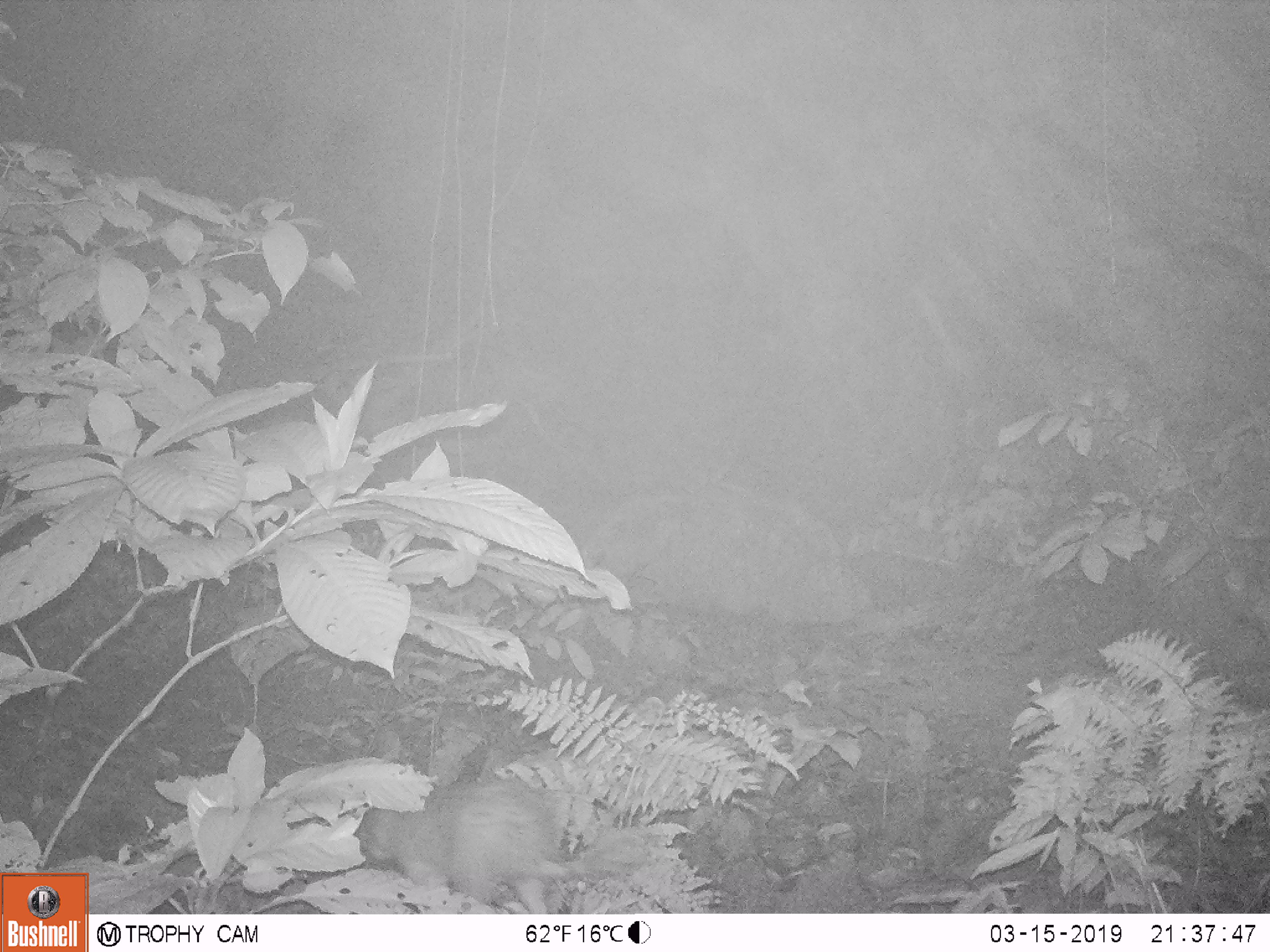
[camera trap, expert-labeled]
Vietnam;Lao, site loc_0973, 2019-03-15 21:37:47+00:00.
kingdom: Animalia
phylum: Chordata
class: Mammalia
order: Rodentia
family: Hystricidae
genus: Atherurus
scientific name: Atherurus macrourus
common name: asiatic brush-tailed porcupine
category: asiatic brush tailed porcupine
Asiatic brush tailed porcupine (asiatic brush-tailed porcupine) (Atherurus macrourus). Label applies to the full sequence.